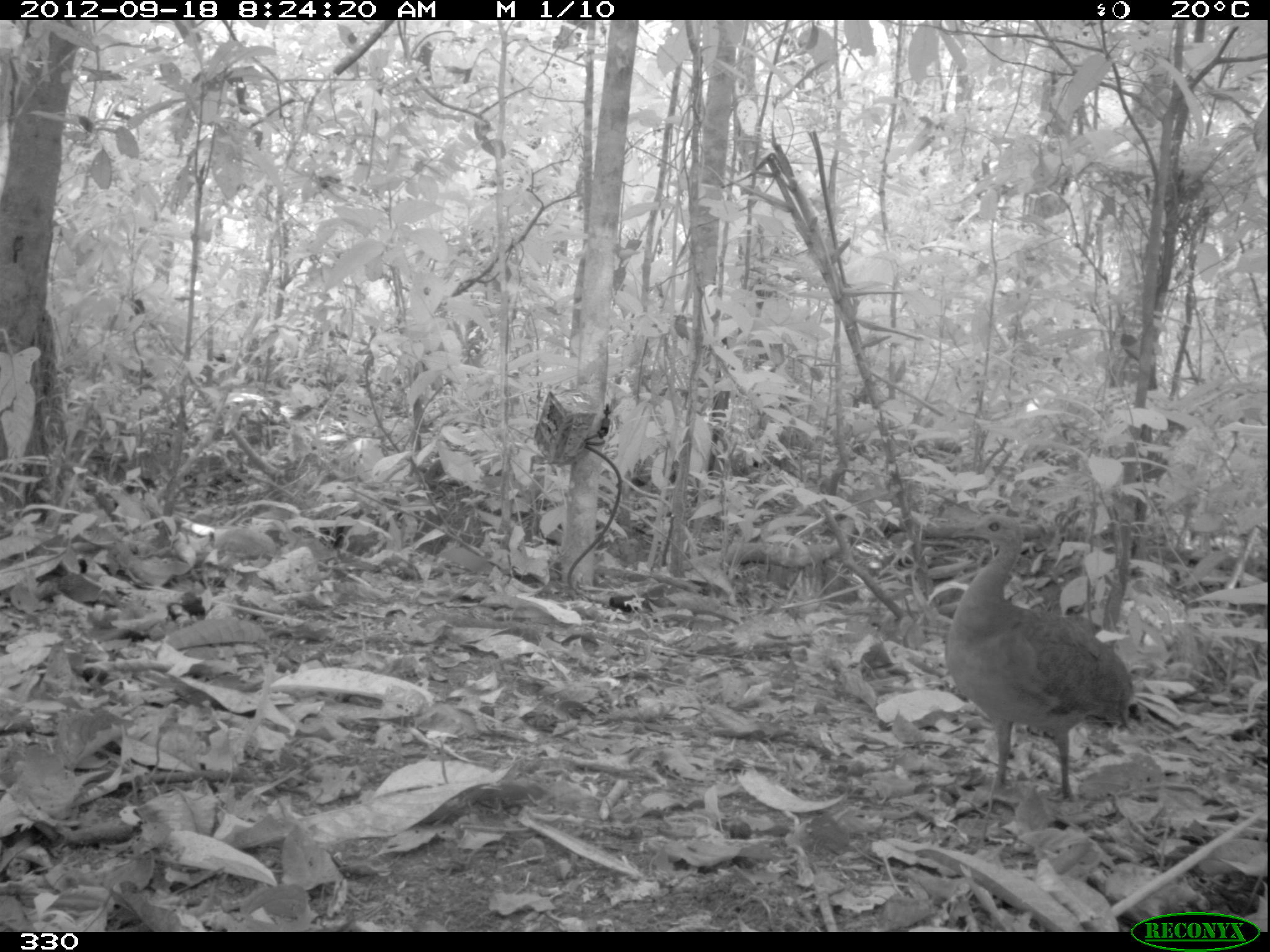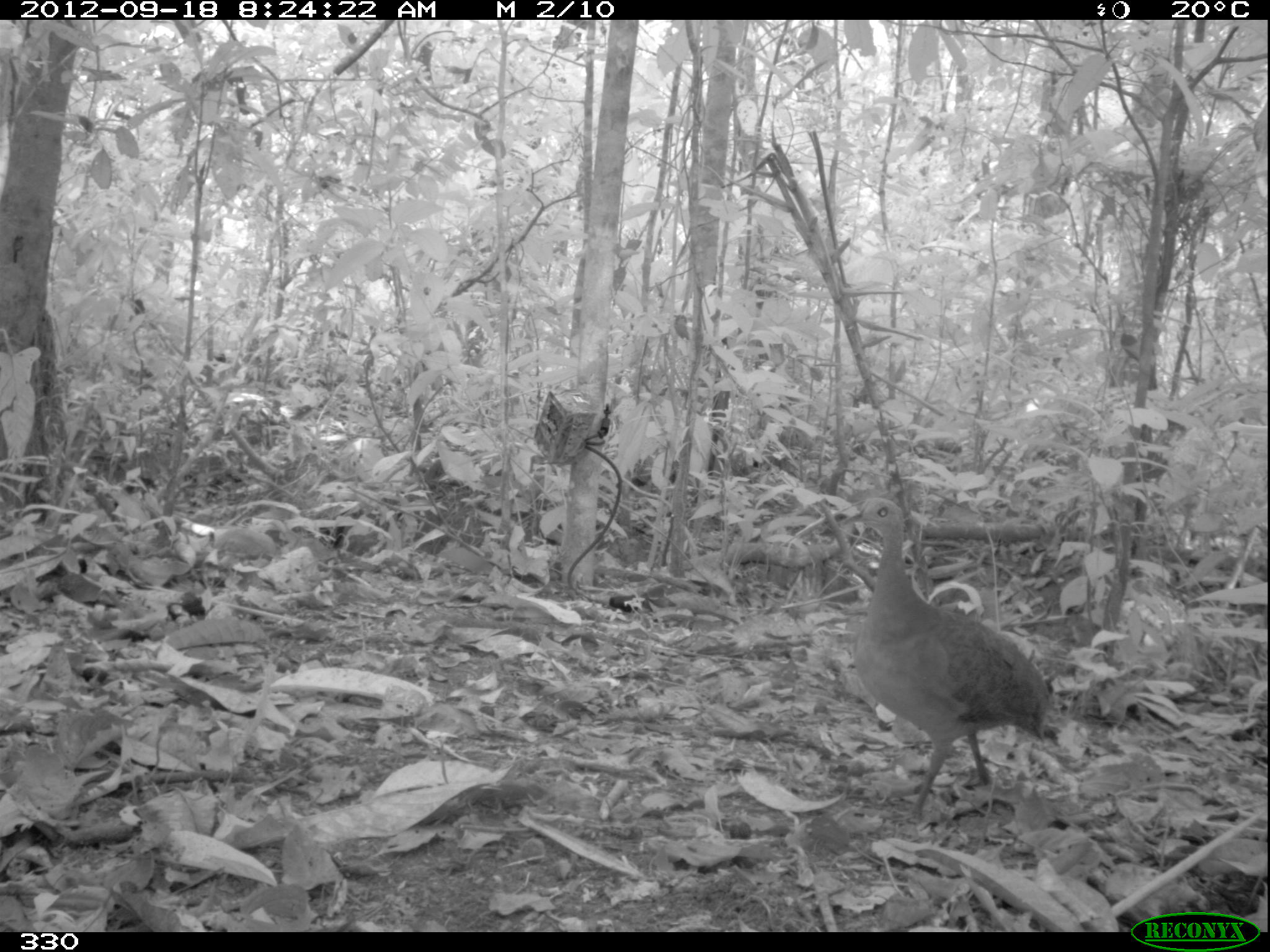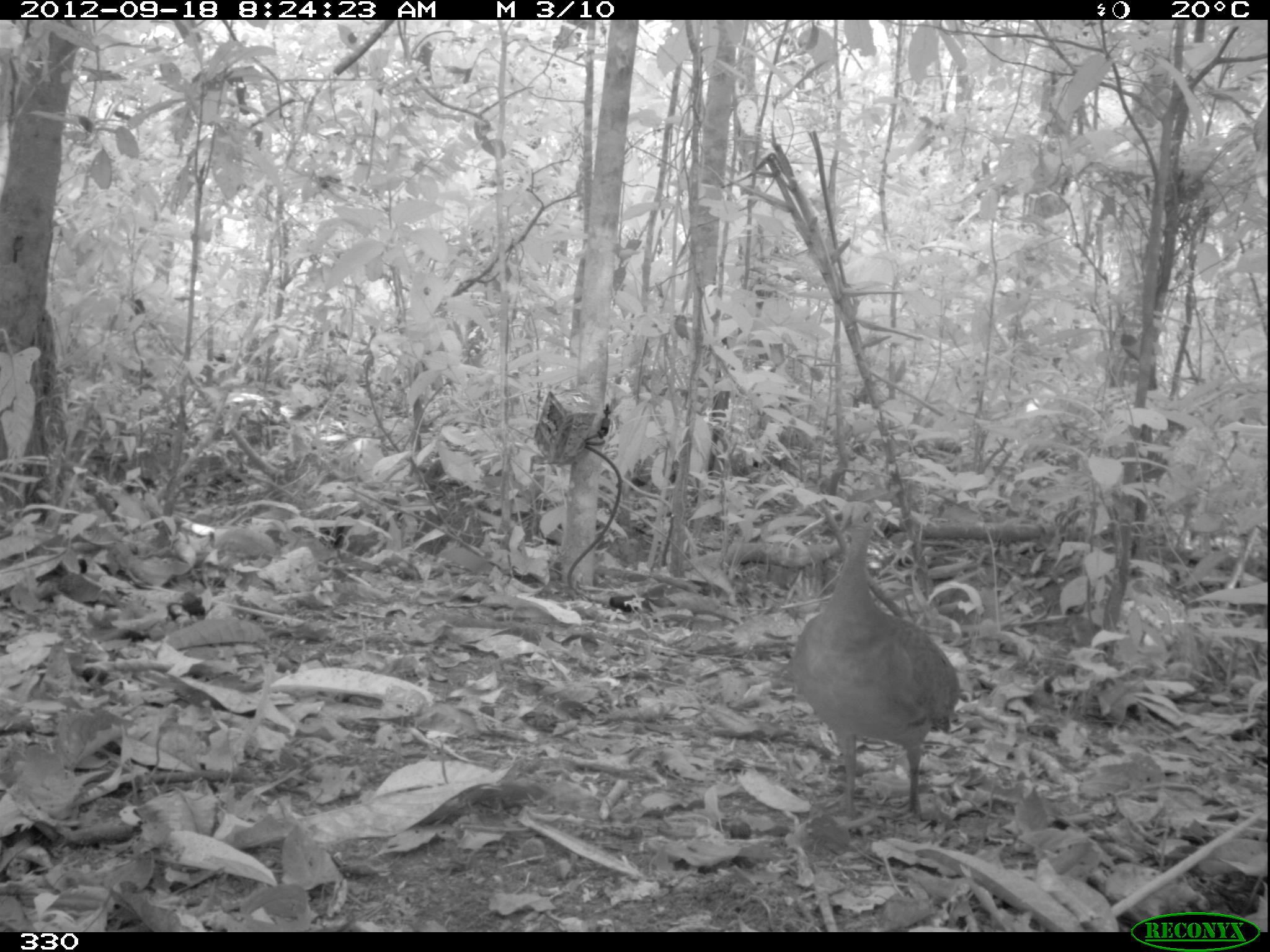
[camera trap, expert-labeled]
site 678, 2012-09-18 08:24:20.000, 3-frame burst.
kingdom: Animalia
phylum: Chordata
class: Aves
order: Galliformes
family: Phasianidae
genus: Alectoris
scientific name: Alectoris rufa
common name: red-legged partridge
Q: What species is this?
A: Alectoris rufa (red-legged partridge).